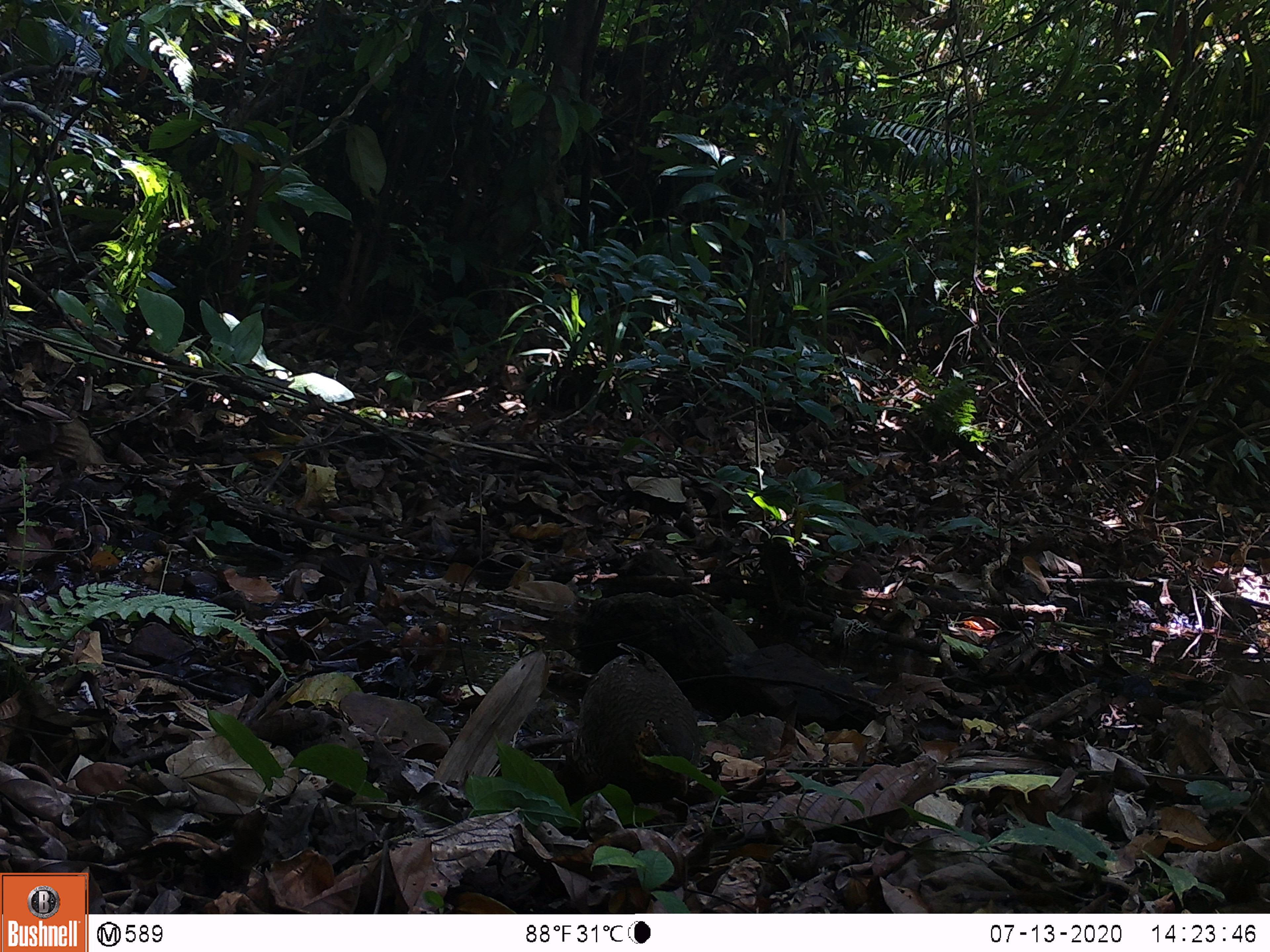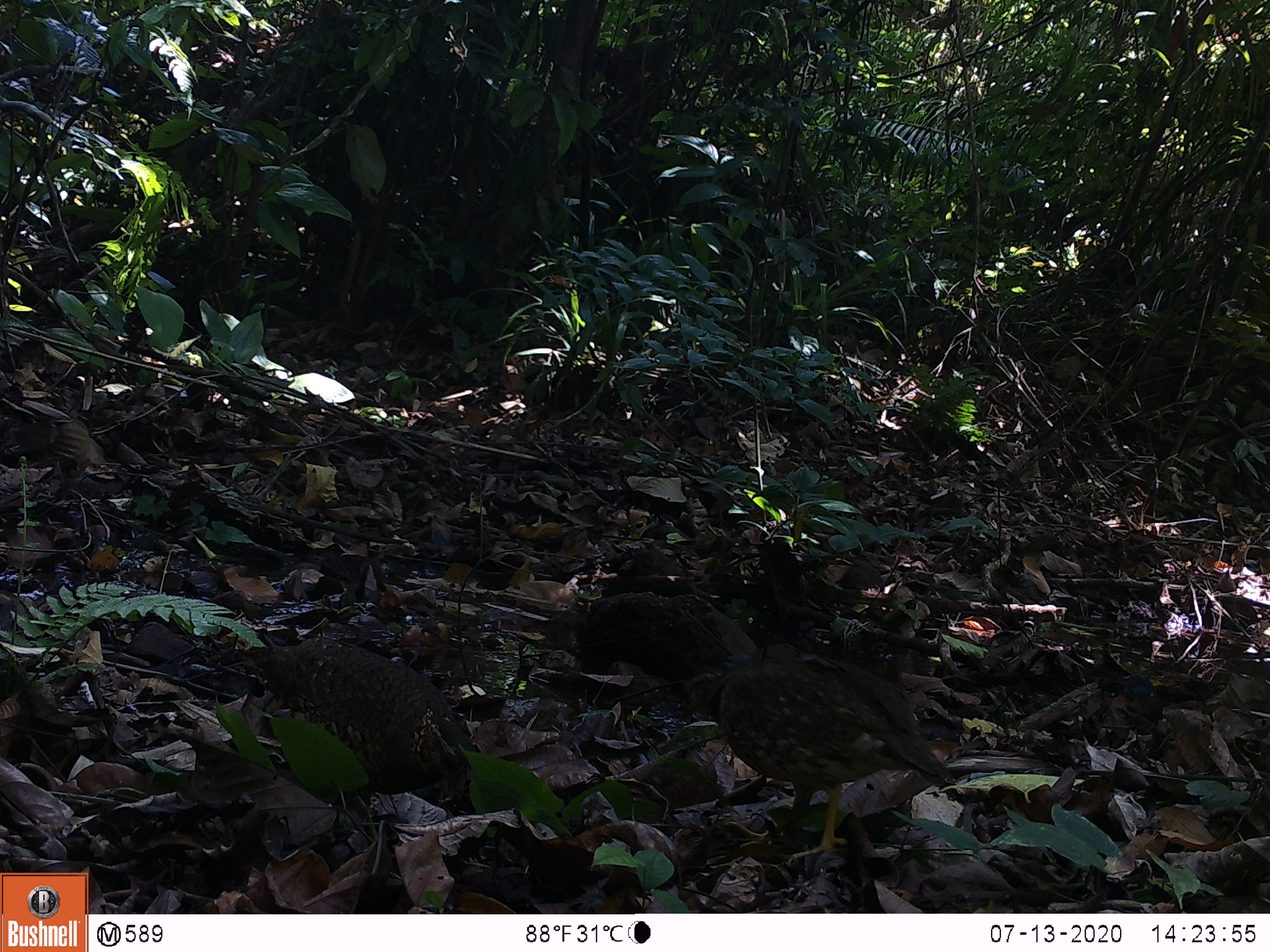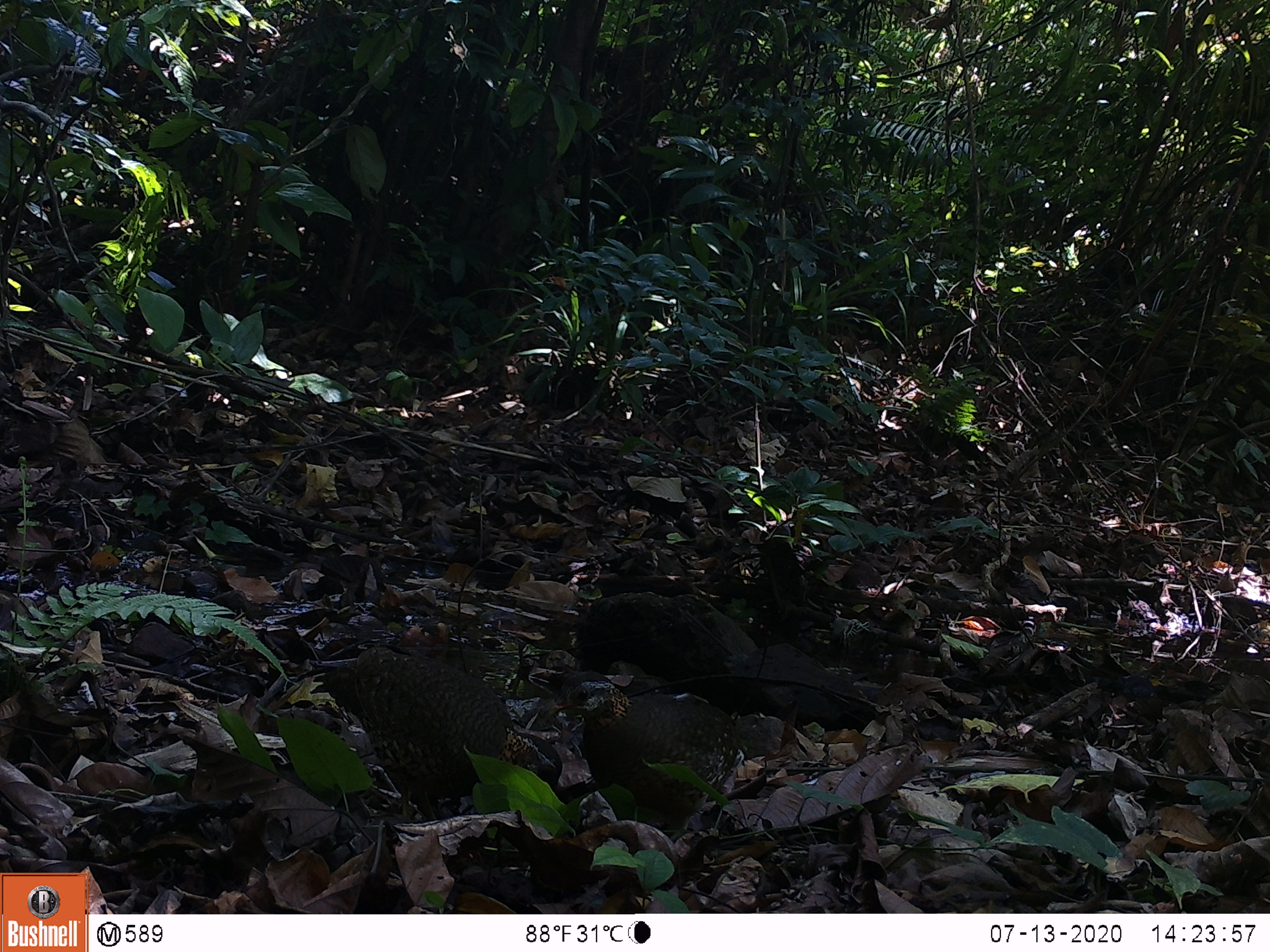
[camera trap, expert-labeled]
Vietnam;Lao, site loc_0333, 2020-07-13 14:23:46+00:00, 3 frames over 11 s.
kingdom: Animalia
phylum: Chordata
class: Aves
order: Galliformes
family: Phasianidae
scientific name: Phasianidae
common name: partridge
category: unidentified partridge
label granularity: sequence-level